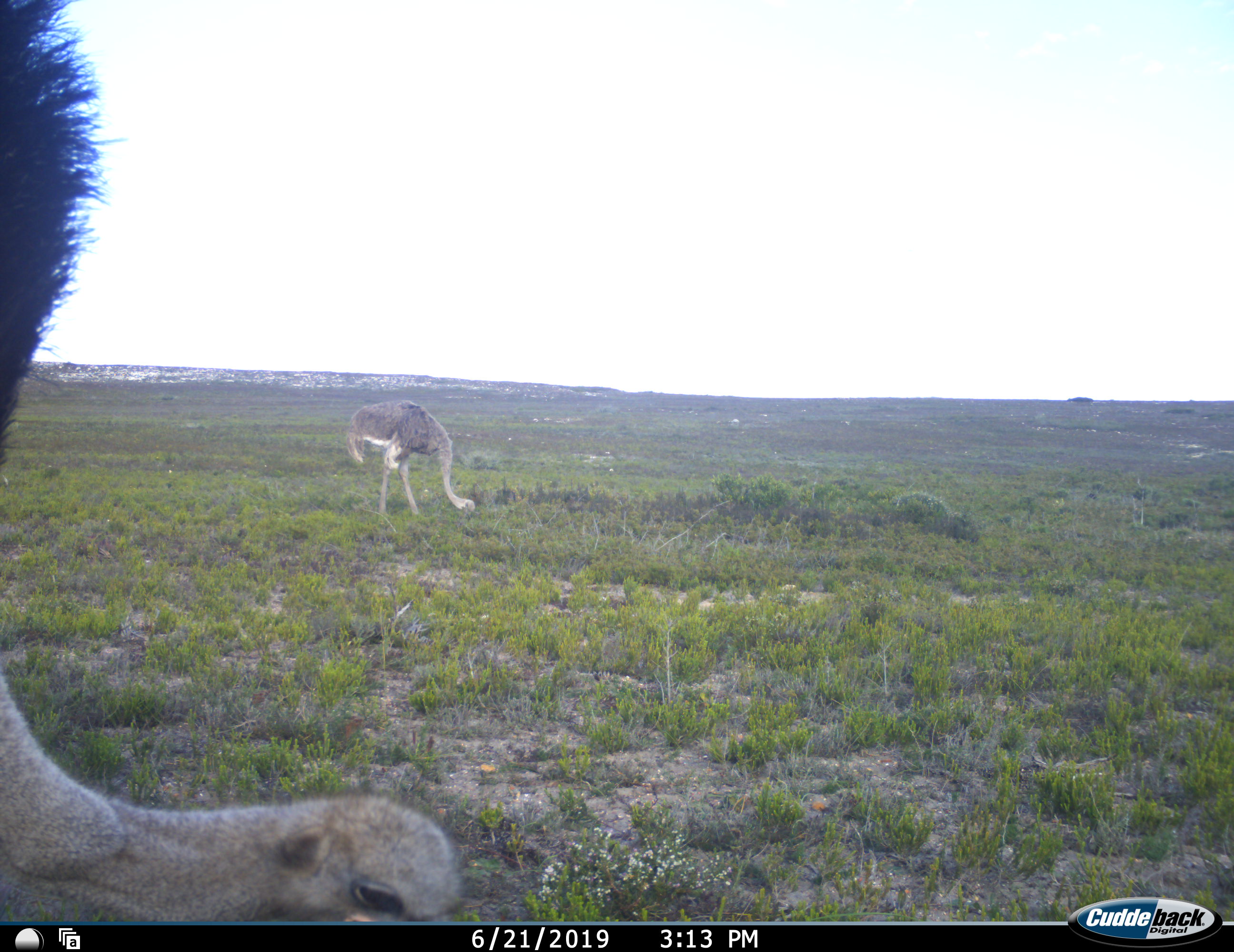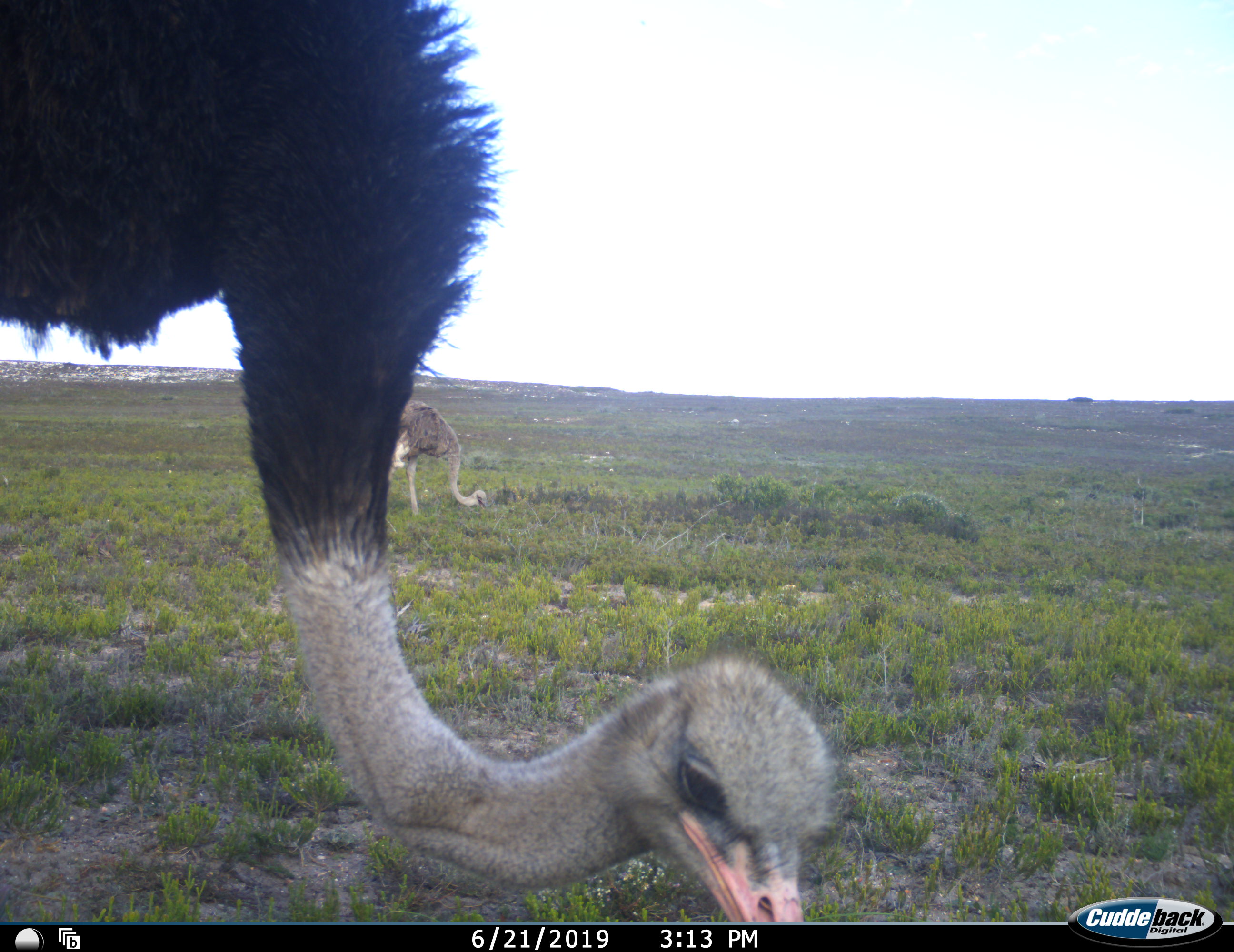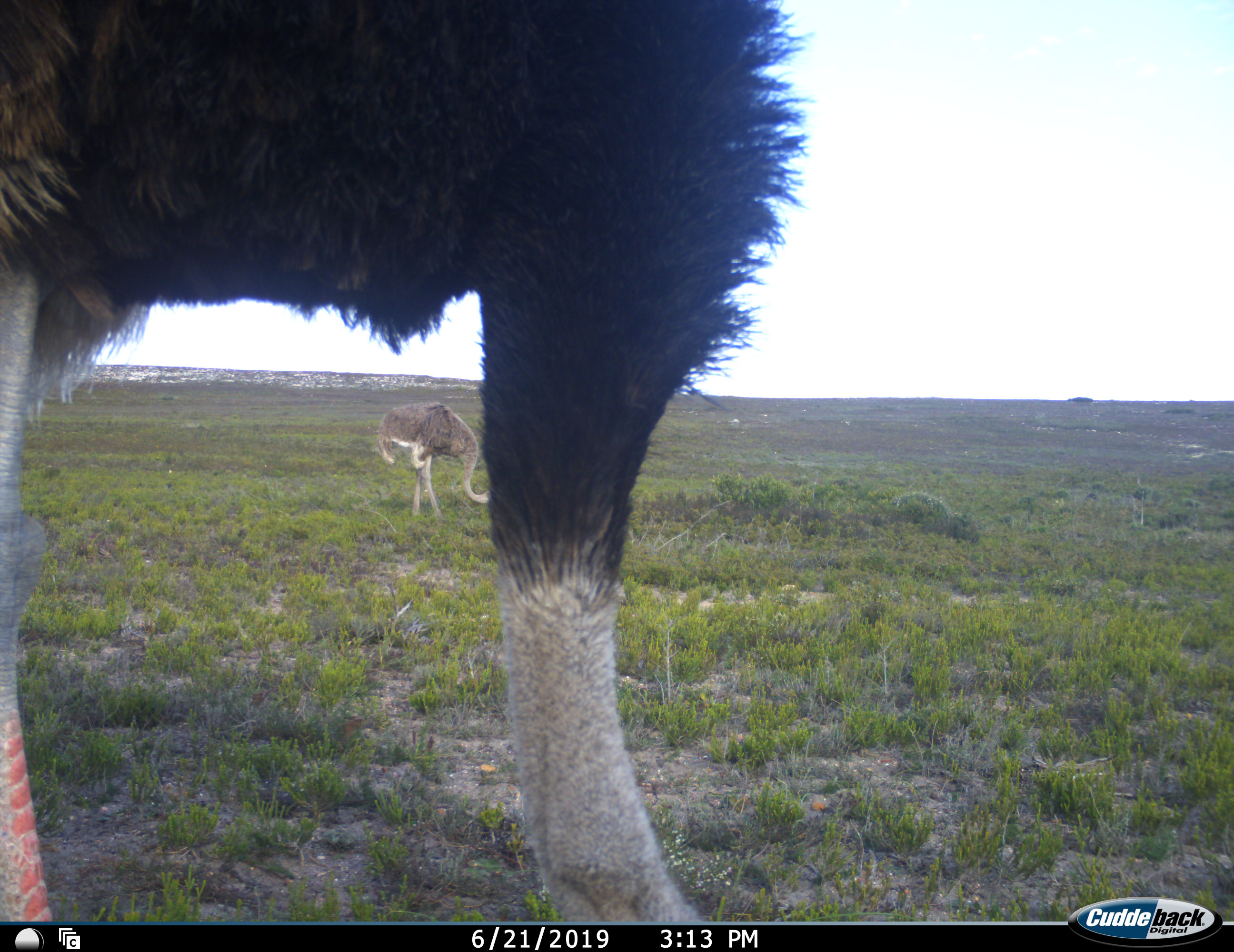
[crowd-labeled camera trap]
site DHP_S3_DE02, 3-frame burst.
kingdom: Animalia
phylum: Chordata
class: Aves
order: Struthioniformes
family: Struthionidae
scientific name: Struthionidae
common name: ostrich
Ostrich (Struthionidae), count 2. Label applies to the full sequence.